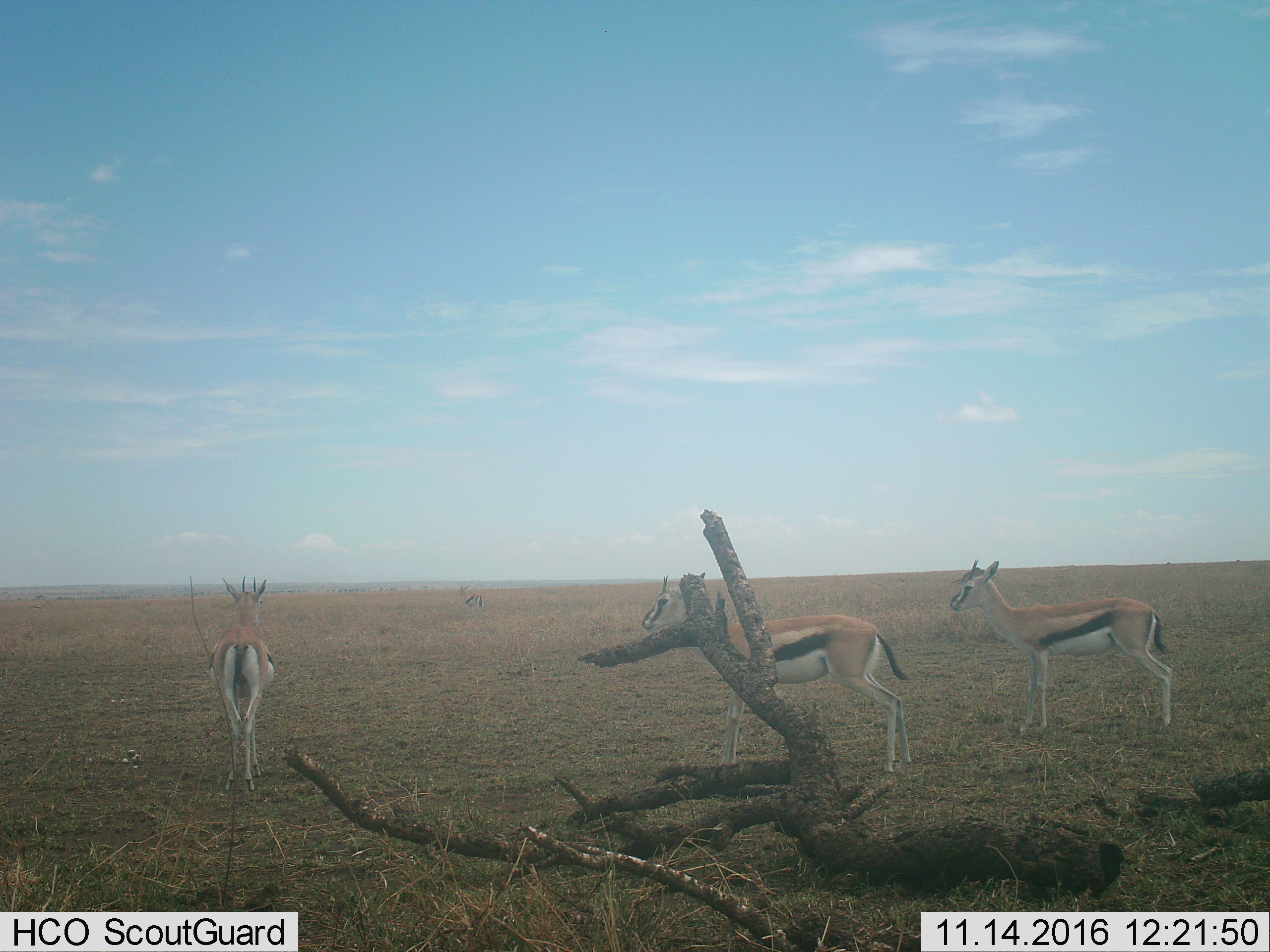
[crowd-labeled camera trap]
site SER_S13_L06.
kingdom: Animalia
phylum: Chordata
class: Mammalia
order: Artiodactyla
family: Bovidae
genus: Eudorcas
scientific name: Eudorcas thomsonii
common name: thomson's gazelle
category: gazellethomsons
Gazellethomsons (thomson's gazelle) (Eudorcas thomsonii), count 4. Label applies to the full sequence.